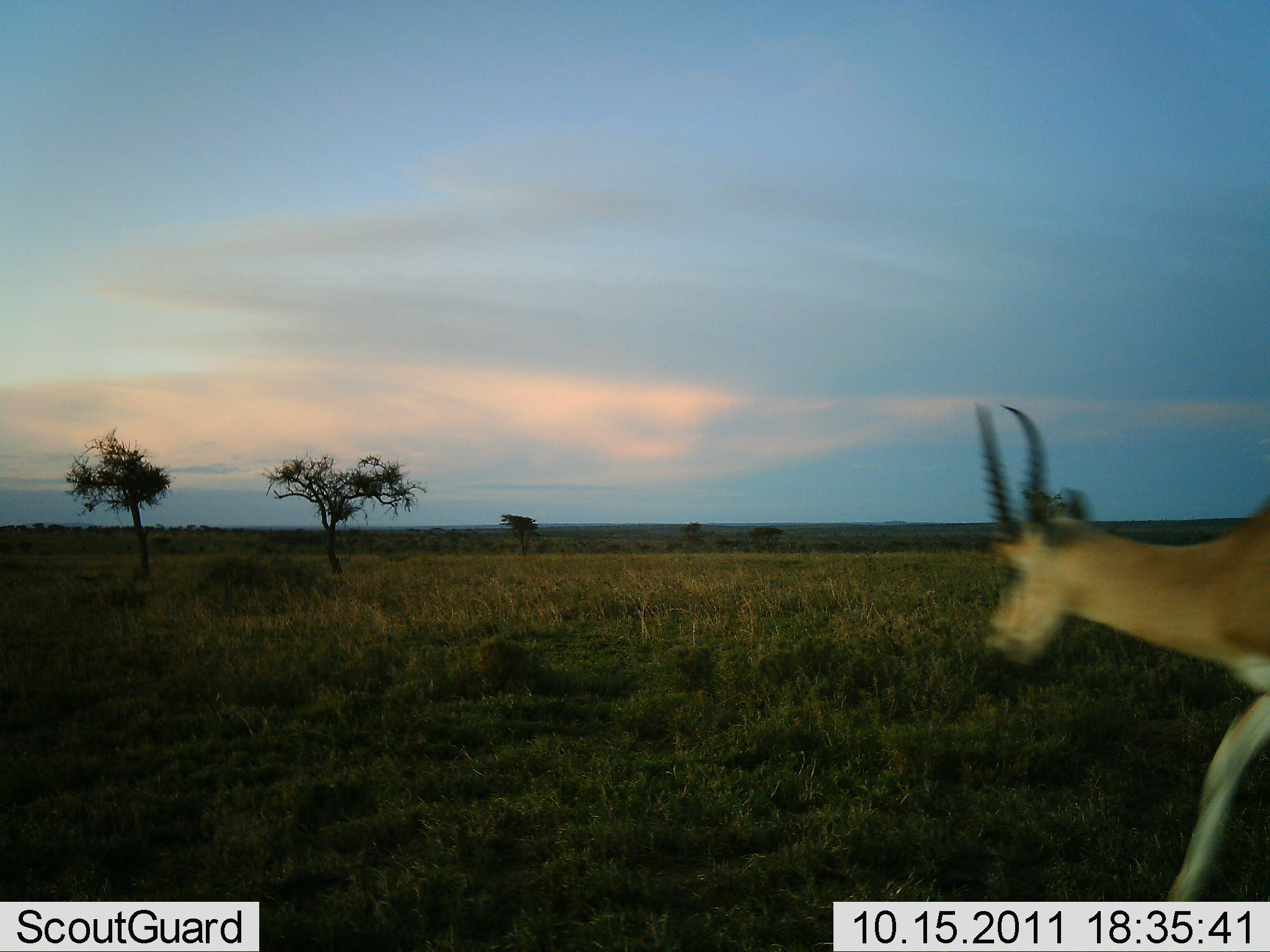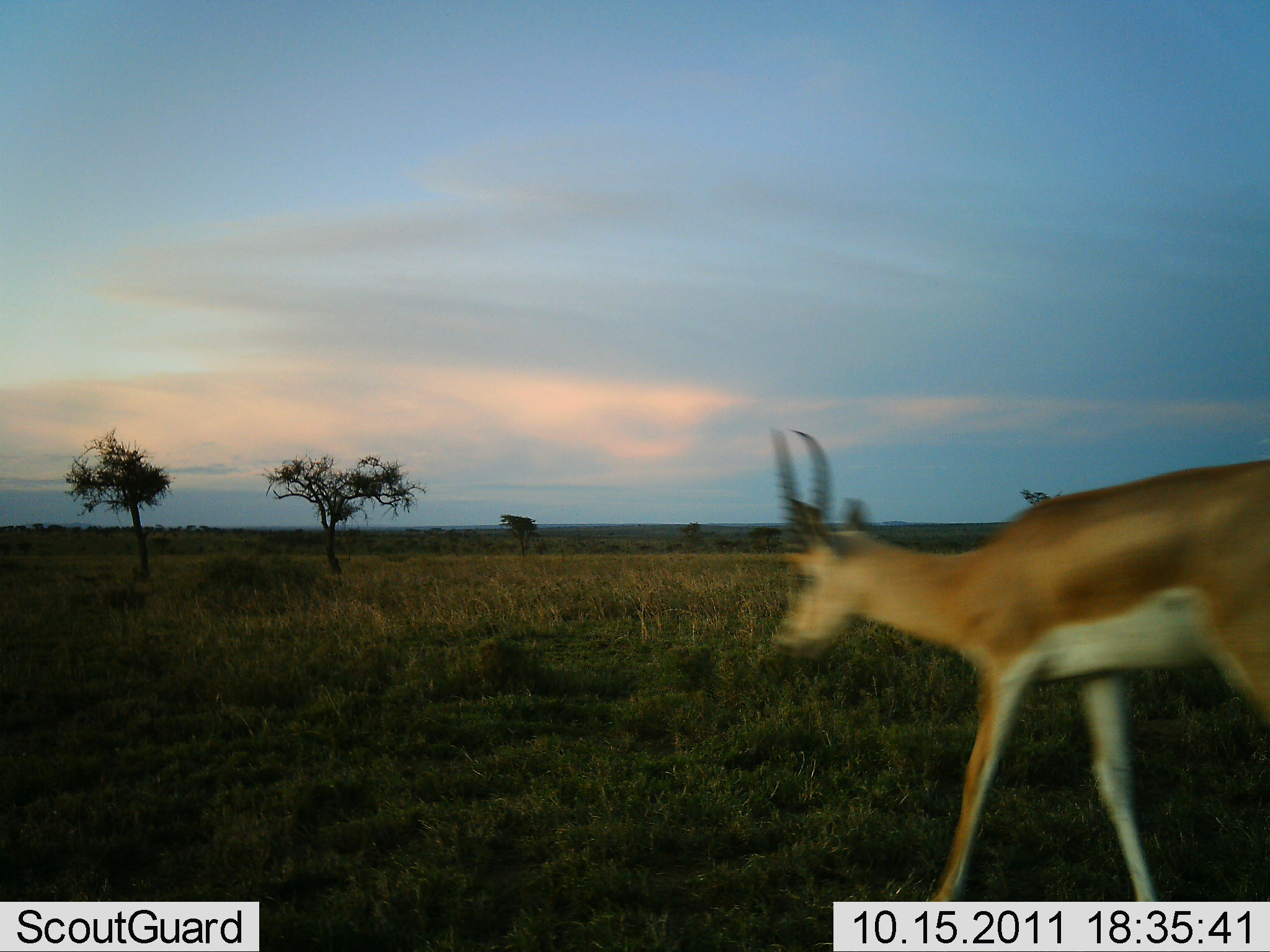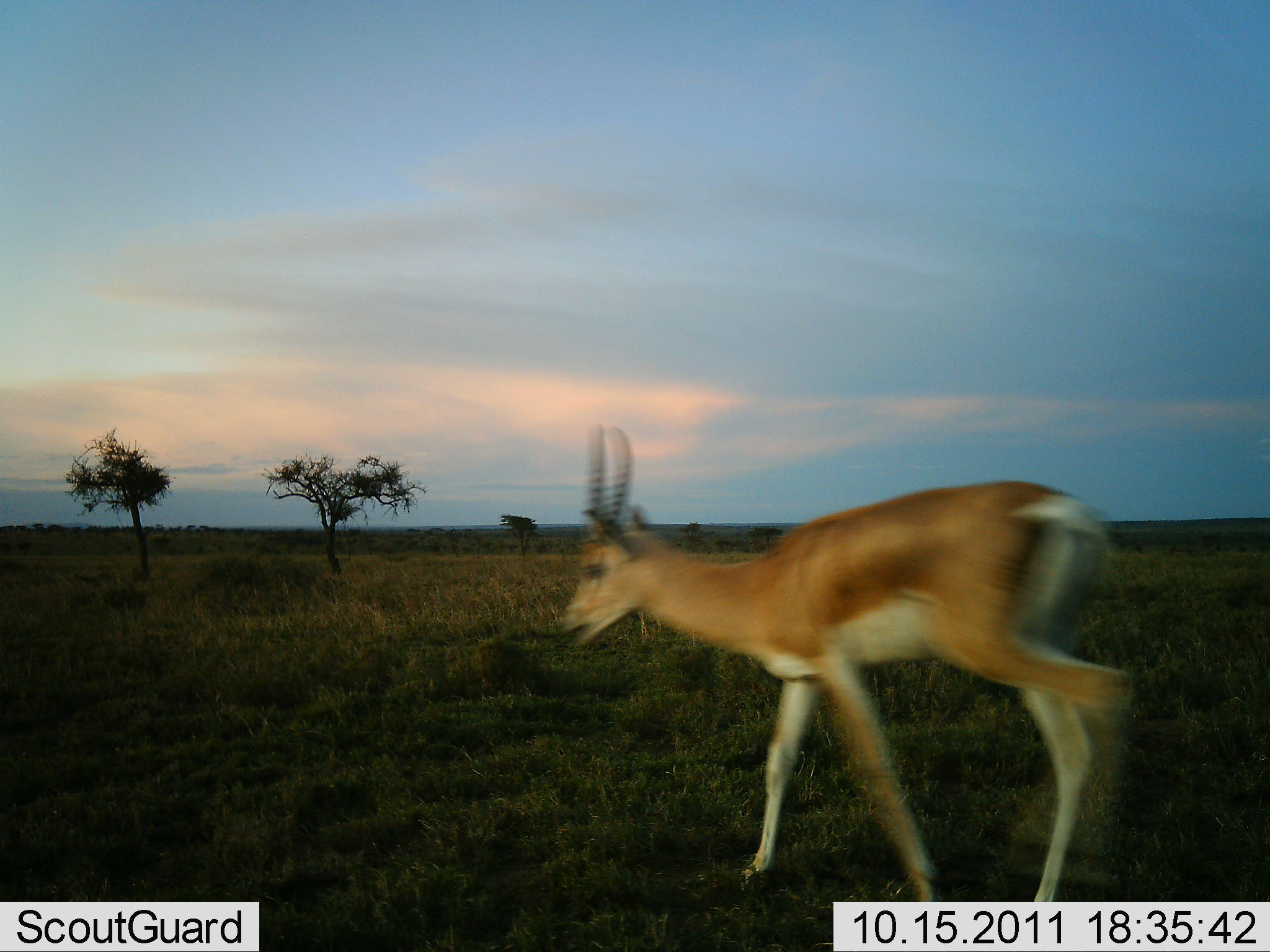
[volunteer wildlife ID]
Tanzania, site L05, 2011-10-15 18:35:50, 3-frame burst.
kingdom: Animalia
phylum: Chordata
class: Mammalia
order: Artiodactyla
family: Bovidae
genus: Nanger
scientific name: Nanger granti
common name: grant's gazelle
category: gazellegrants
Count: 1.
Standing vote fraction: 8%.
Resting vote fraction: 0%.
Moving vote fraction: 100%.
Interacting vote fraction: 0%.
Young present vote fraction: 0%.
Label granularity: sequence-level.